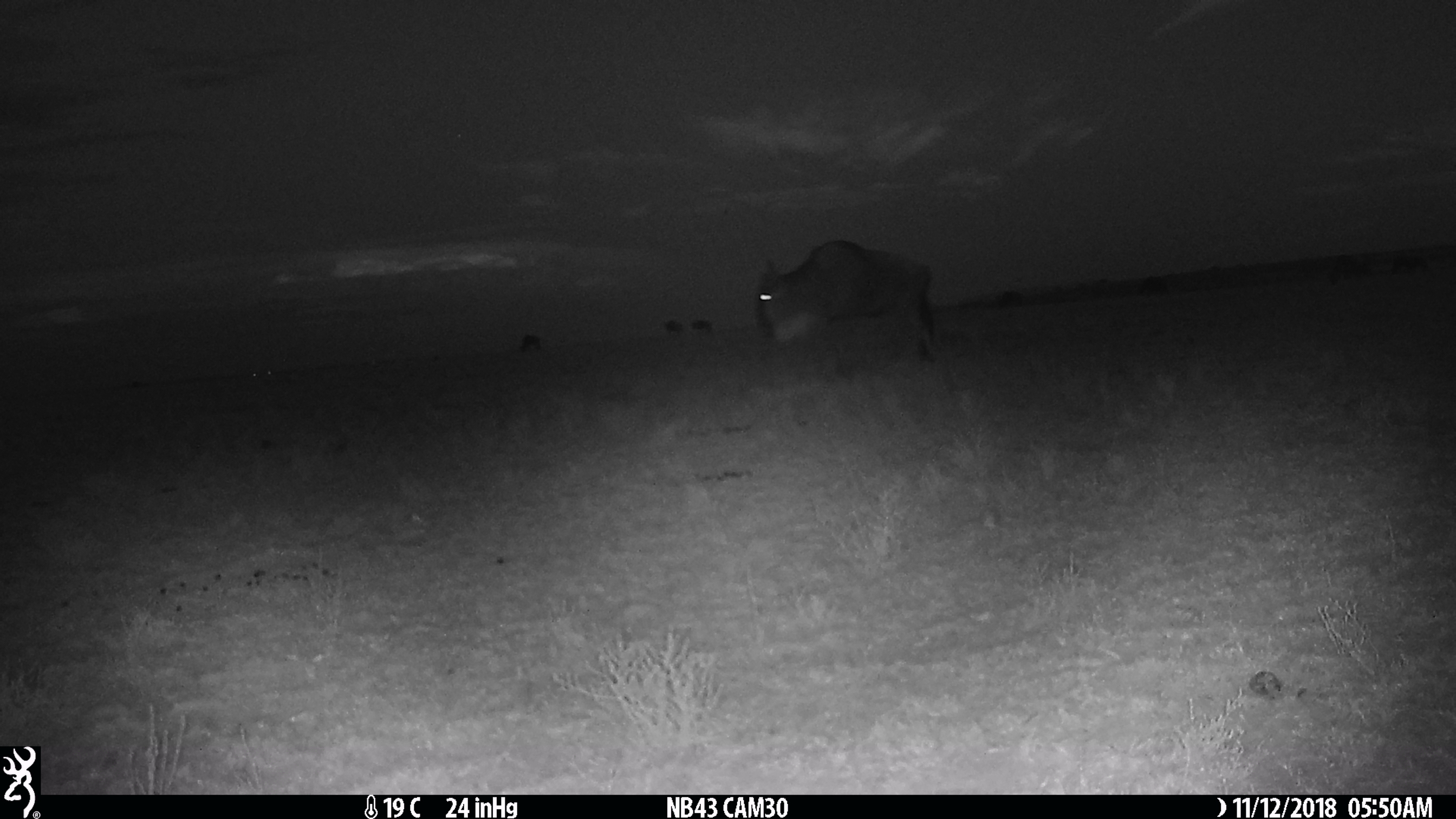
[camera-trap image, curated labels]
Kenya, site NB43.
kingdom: Animalia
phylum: Chordata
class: Mammalia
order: Artiodactyla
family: Bovidae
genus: Connochaetes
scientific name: Connochaetes taurinus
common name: blue wildebeest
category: wildebeest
Wildebeest (blue wildebeest) (Connochaetes taurinus).